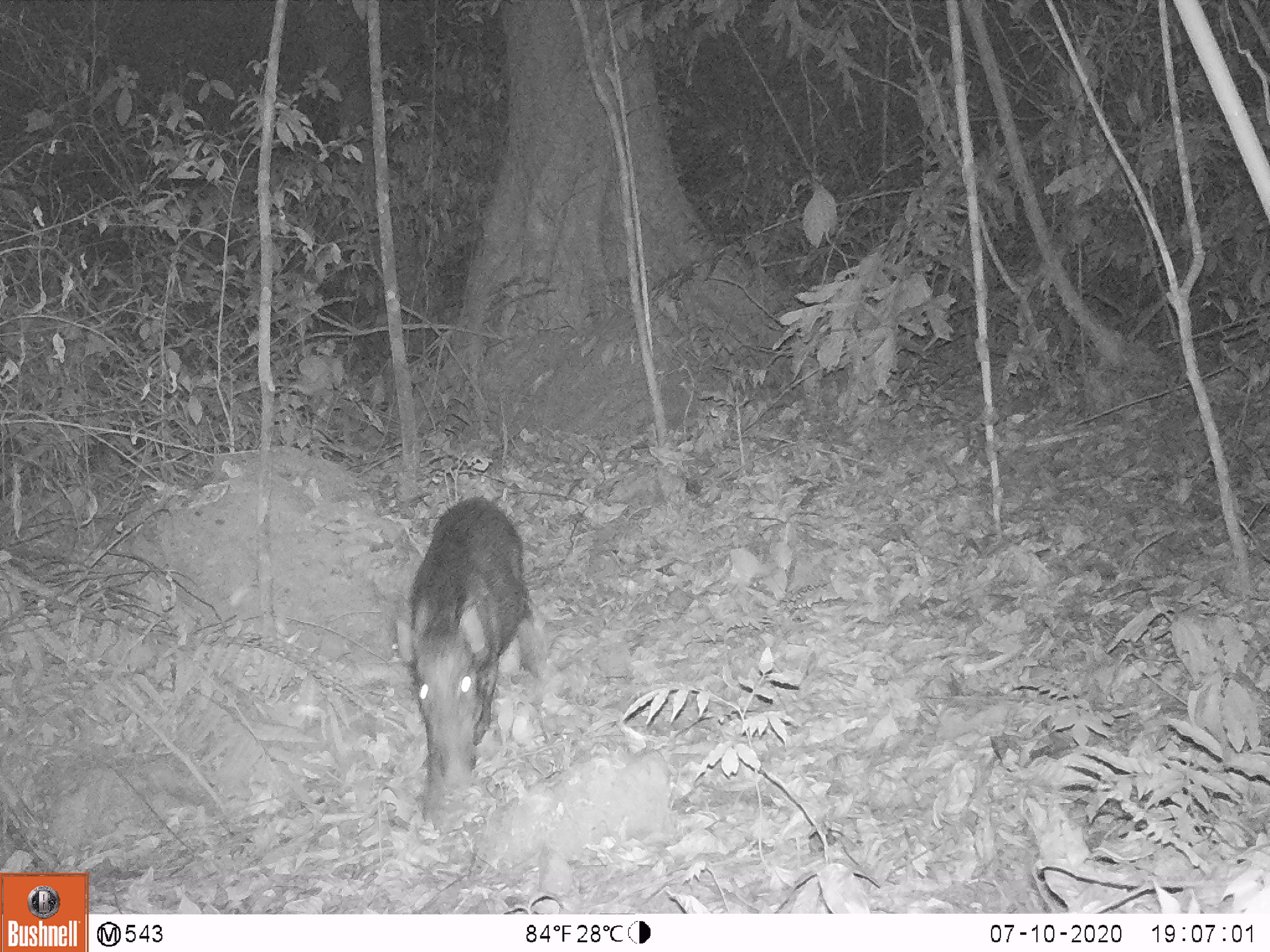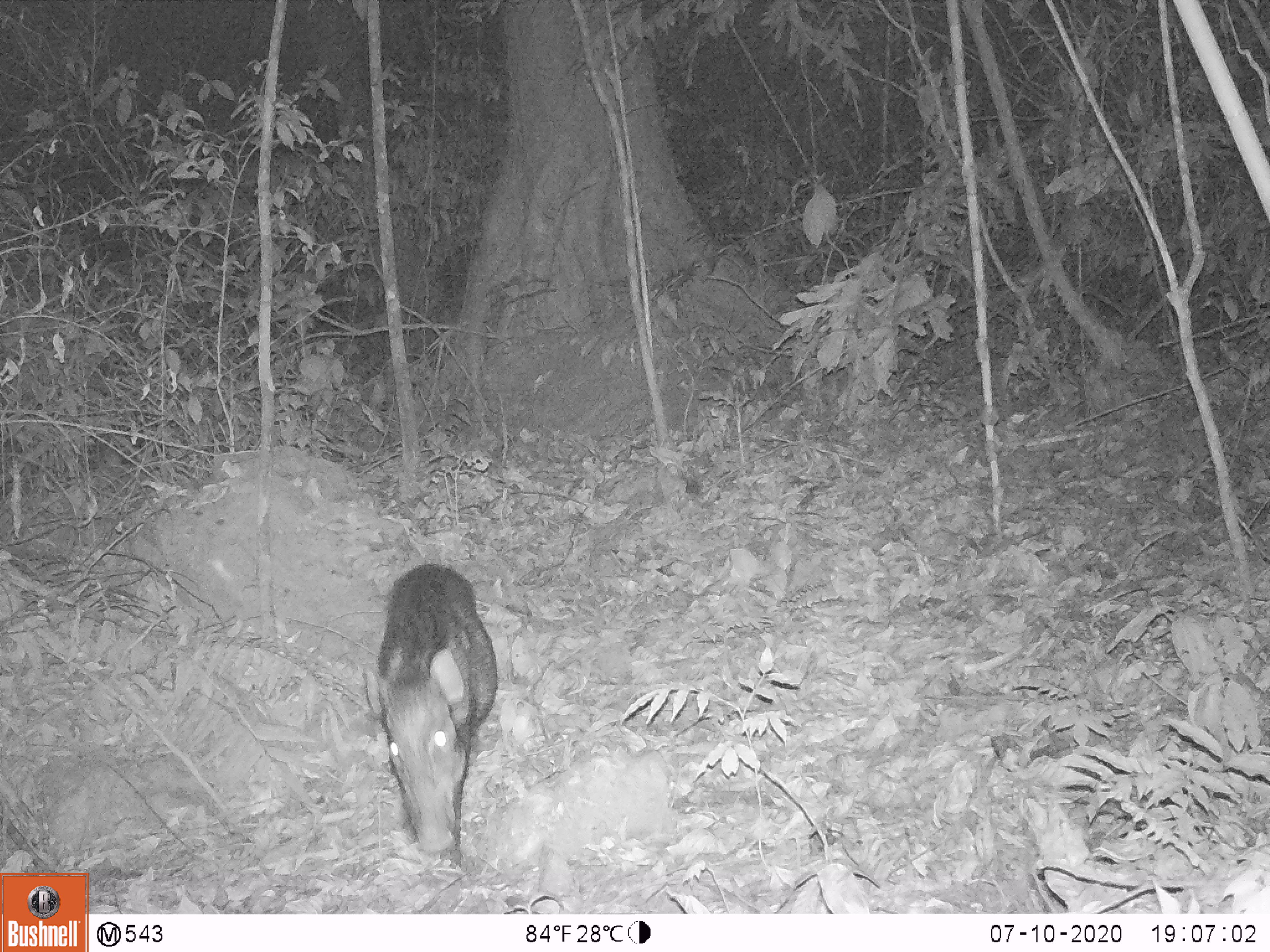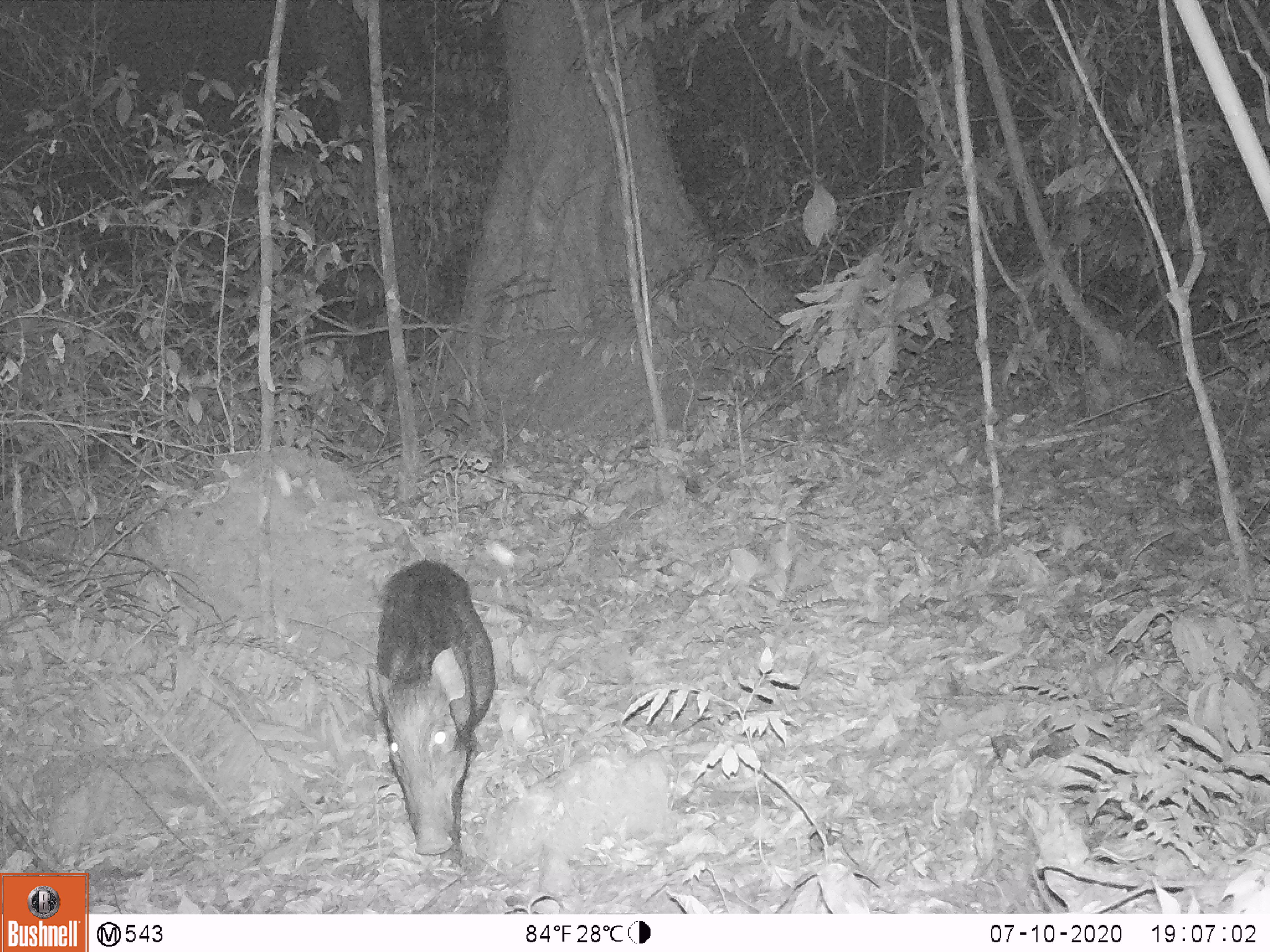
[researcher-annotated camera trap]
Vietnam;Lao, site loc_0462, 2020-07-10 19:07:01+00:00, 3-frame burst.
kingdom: Animalia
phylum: Chordata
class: Mammalia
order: Artiodactyla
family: Suidae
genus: Sus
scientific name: Sus scrofa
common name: eurasian wild pig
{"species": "eurasian wild pig (Sus scrofa)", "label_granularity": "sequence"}